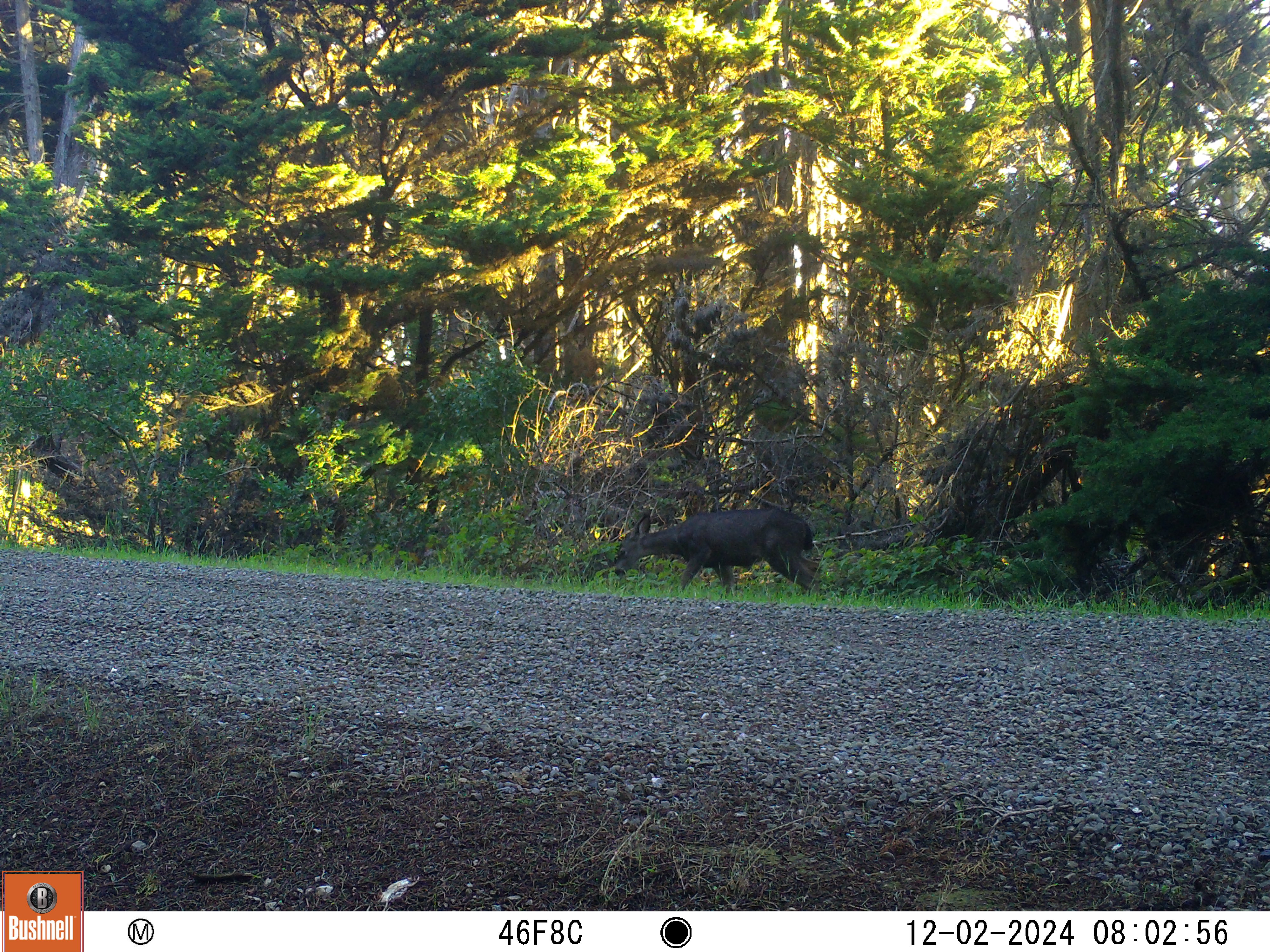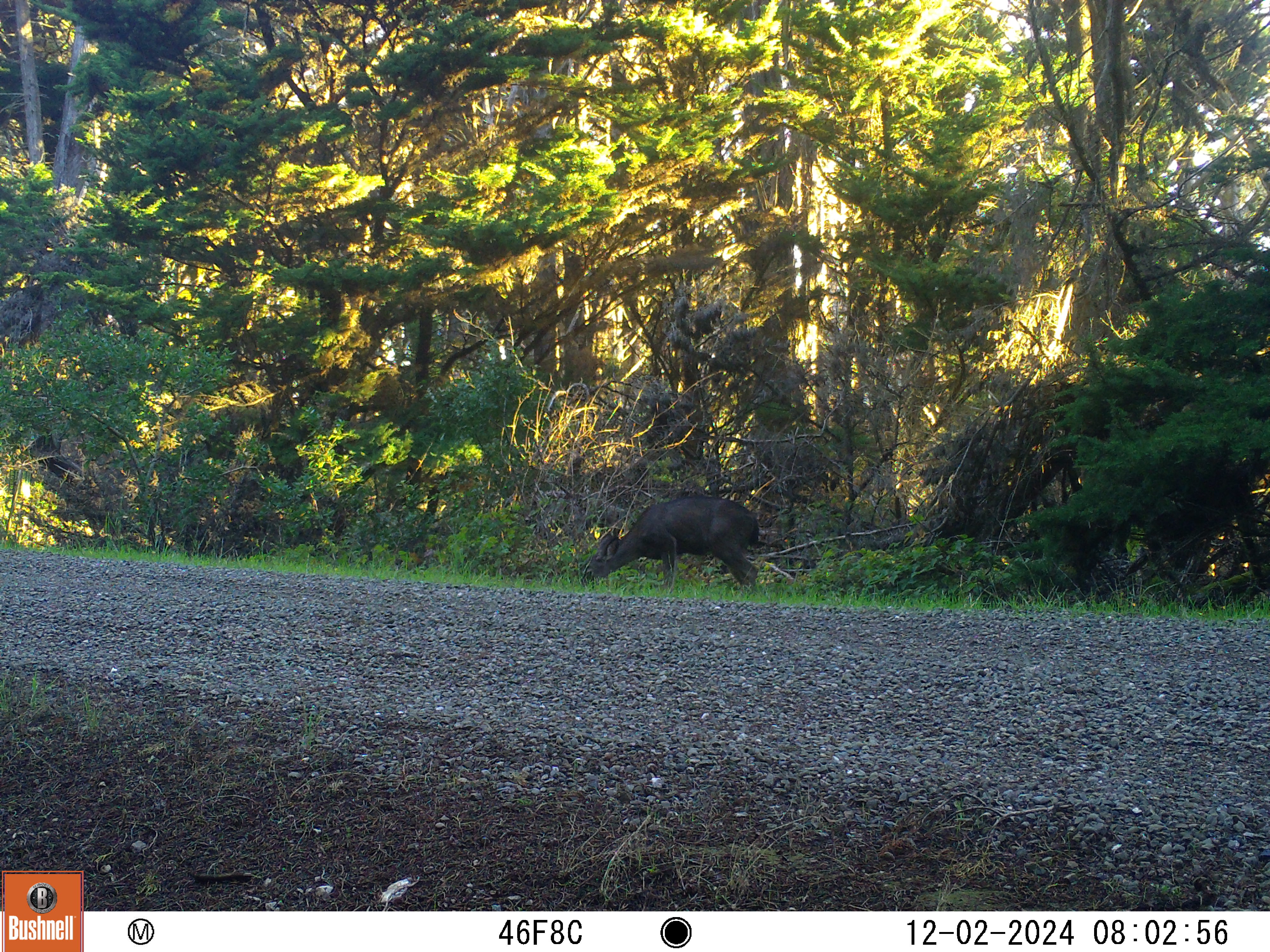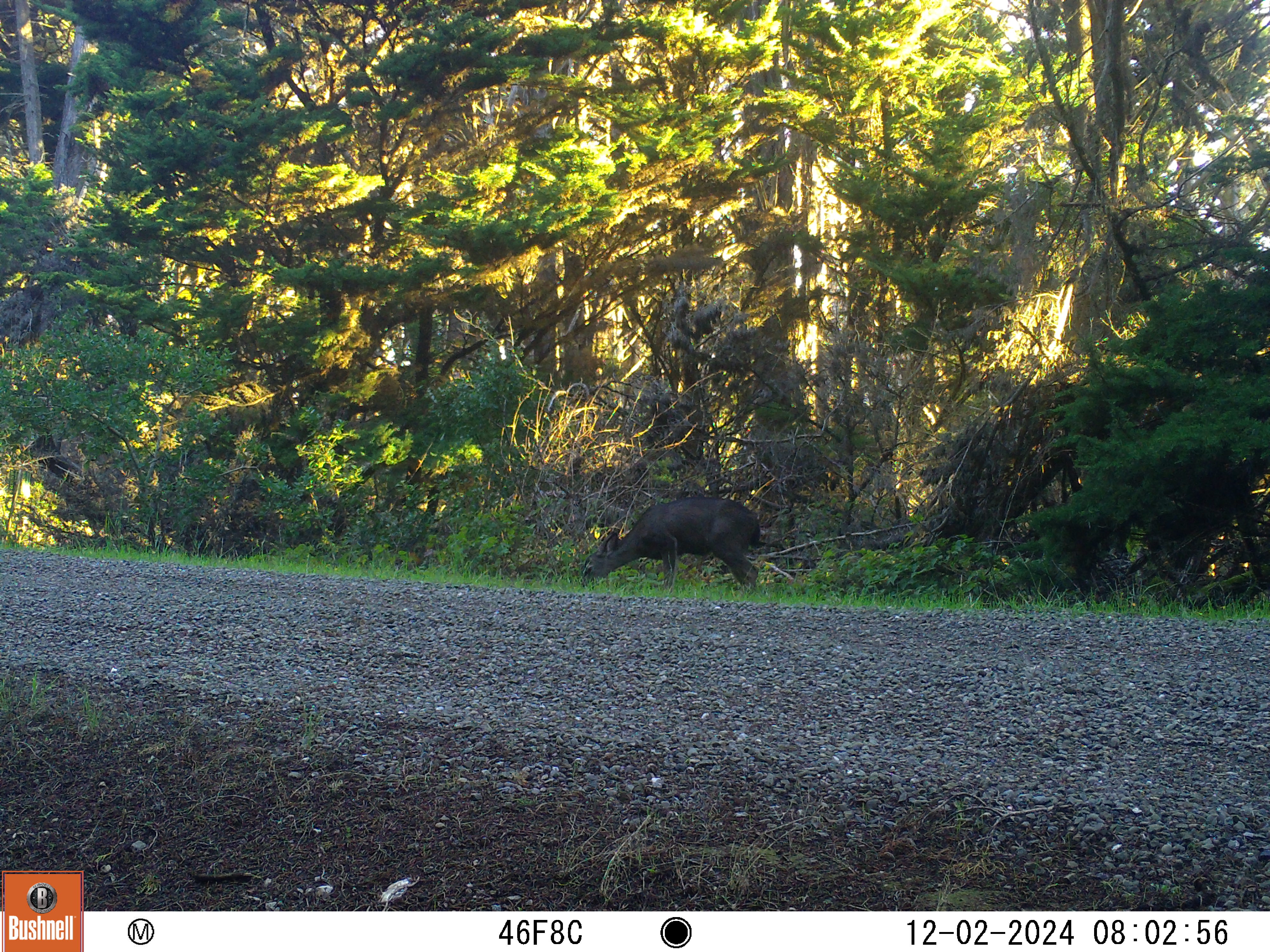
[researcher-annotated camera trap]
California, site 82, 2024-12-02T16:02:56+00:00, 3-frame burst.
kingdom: Animalia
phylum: Chordata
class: Mammalia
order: Artiodactyla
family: Cervidae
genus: Odocoileus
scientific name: Odocoileus hemionus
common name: mule deer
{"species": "mule deer (Odocoileus hemionus)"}